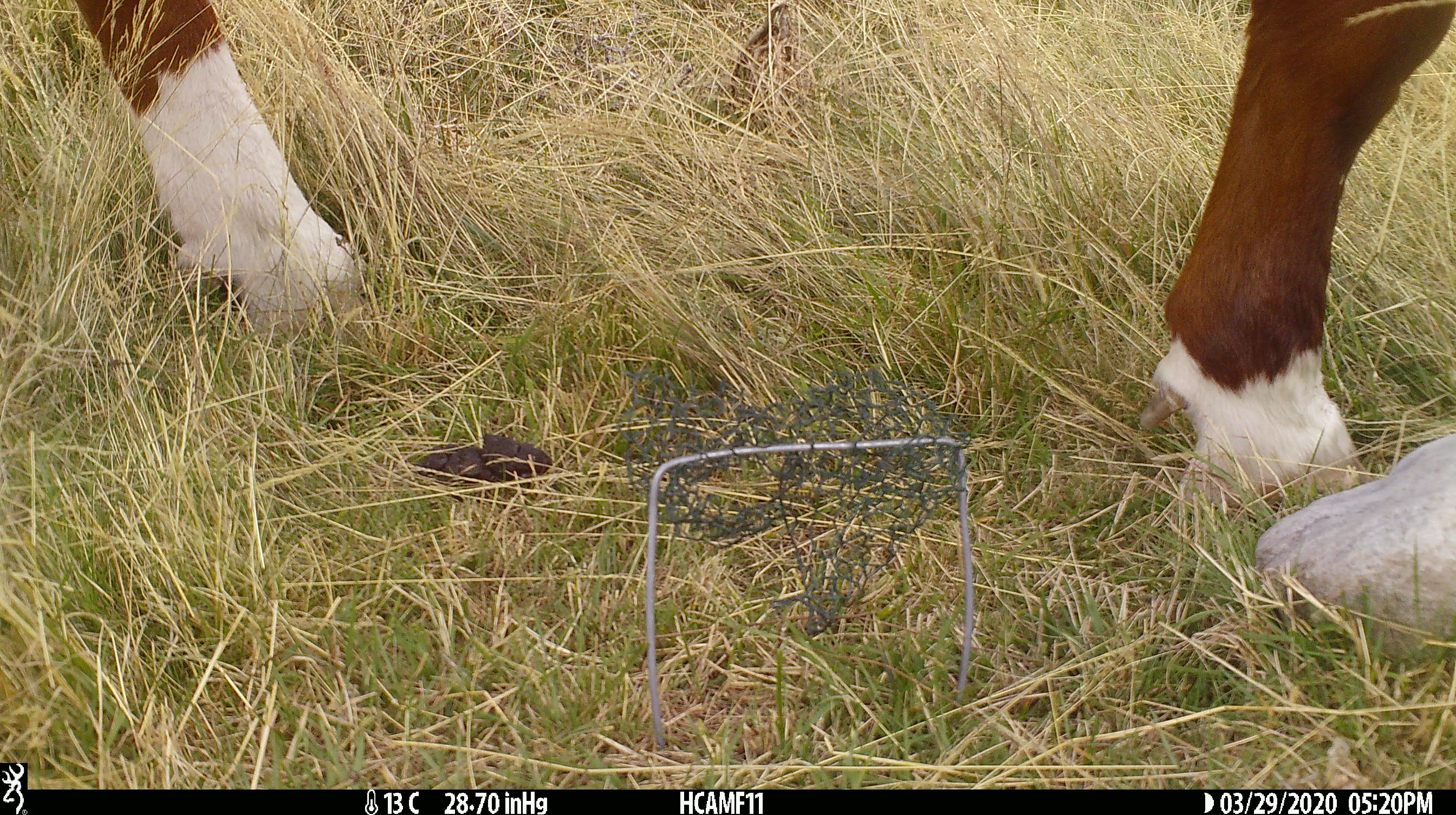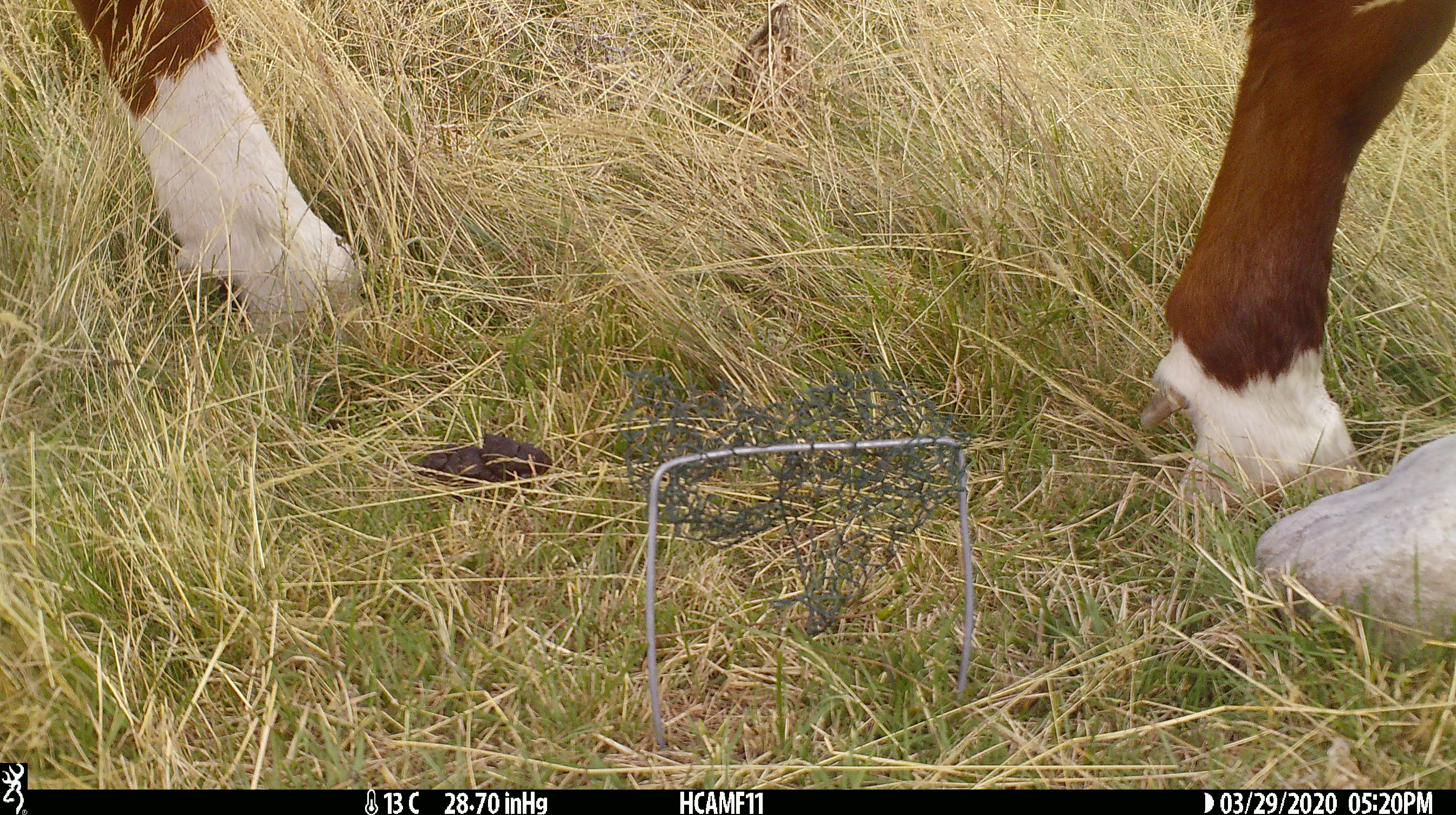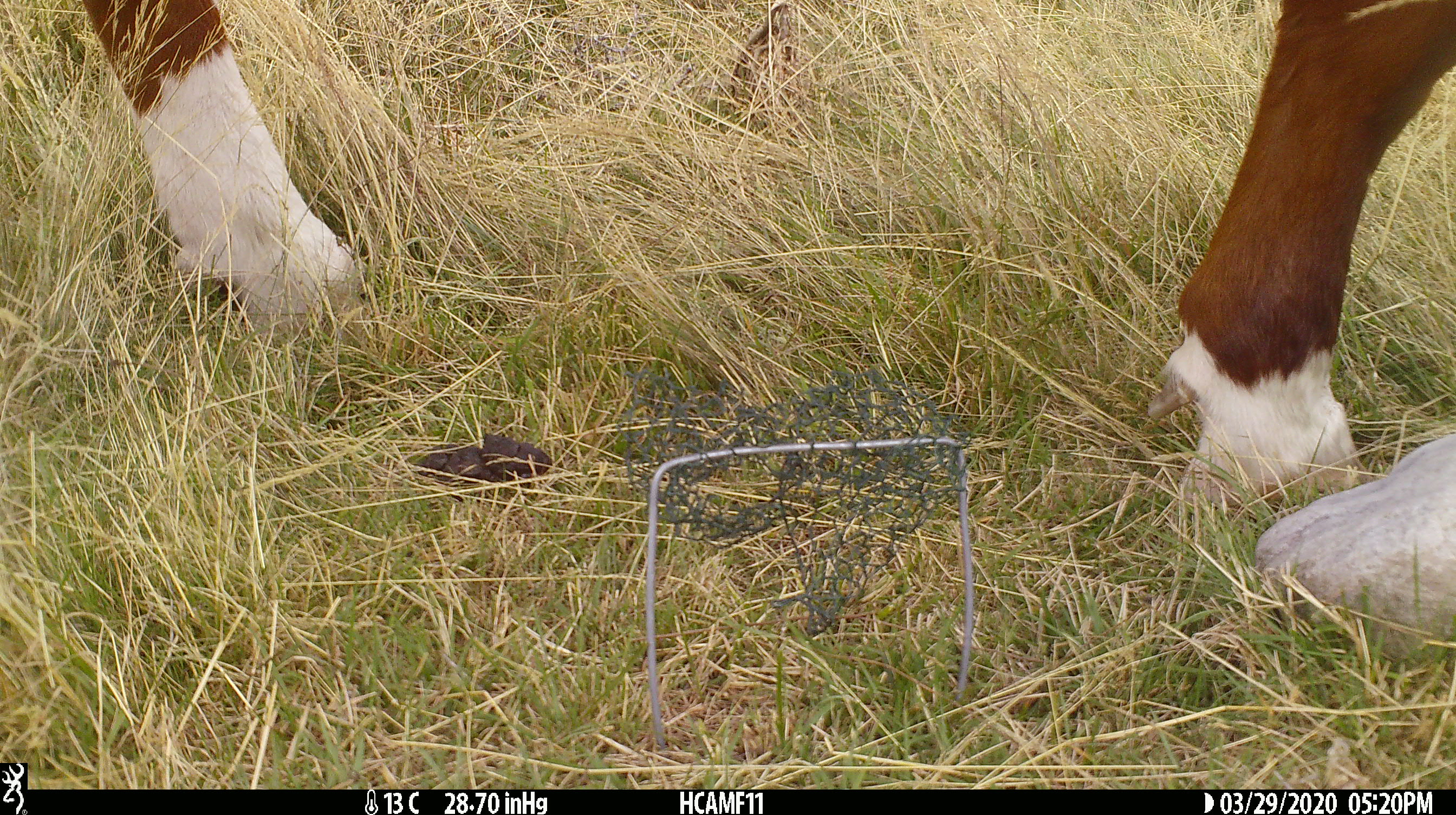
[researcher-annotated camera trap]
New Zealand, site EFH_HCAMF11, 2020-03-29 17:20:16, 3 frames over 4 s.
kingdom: Animalia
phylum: Chordata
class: Mammalia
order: Artiodactyla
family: Bovidae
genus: Bos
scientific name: Bos taurus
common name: domestic cow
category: cow